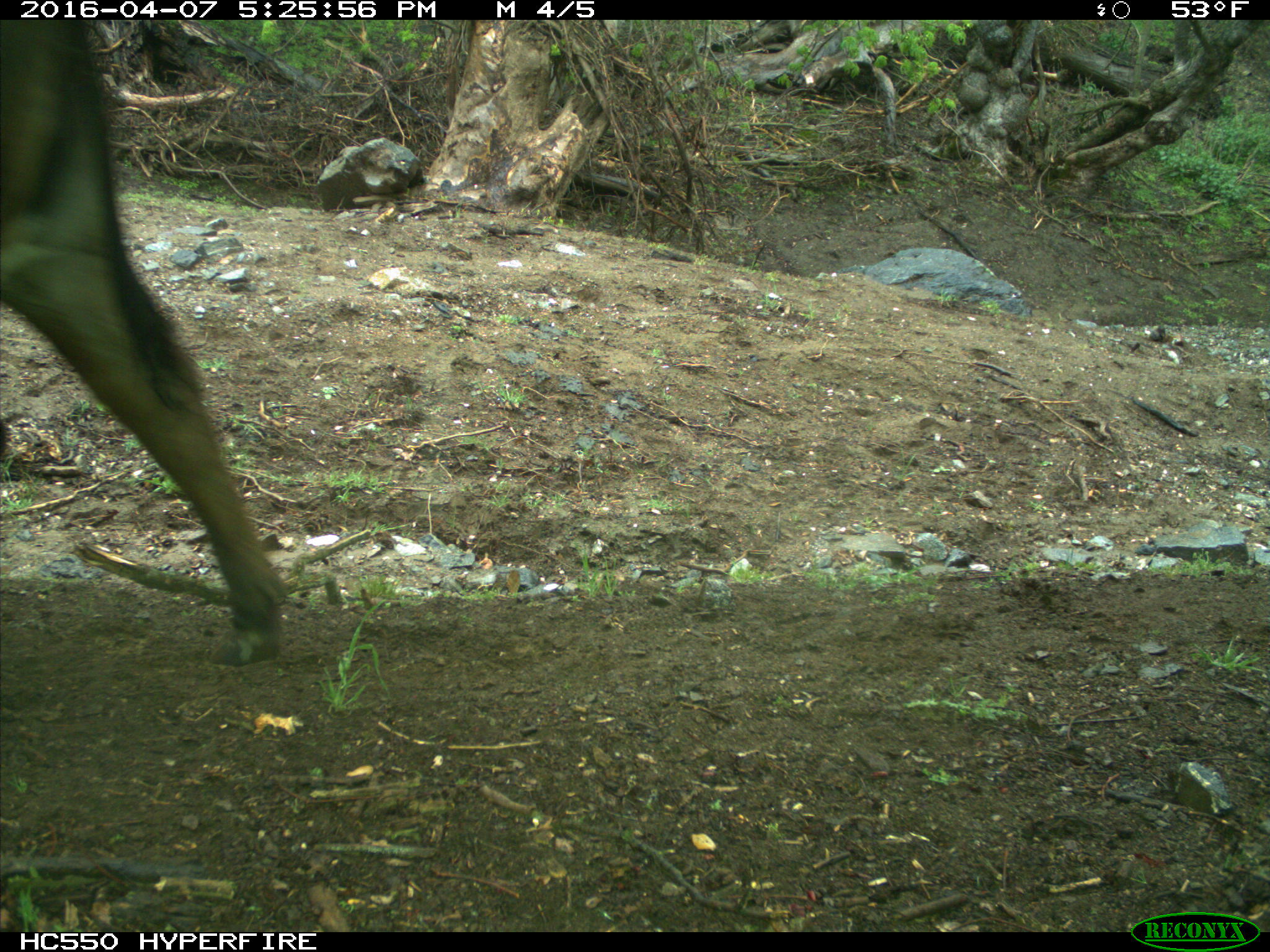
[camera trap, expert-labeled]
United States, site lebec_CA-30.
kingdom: Animalia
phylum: Chordata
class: Mammalia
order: Artiodactyla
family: Bovidae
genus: Bos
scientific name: Bos taurus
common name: domestic cow